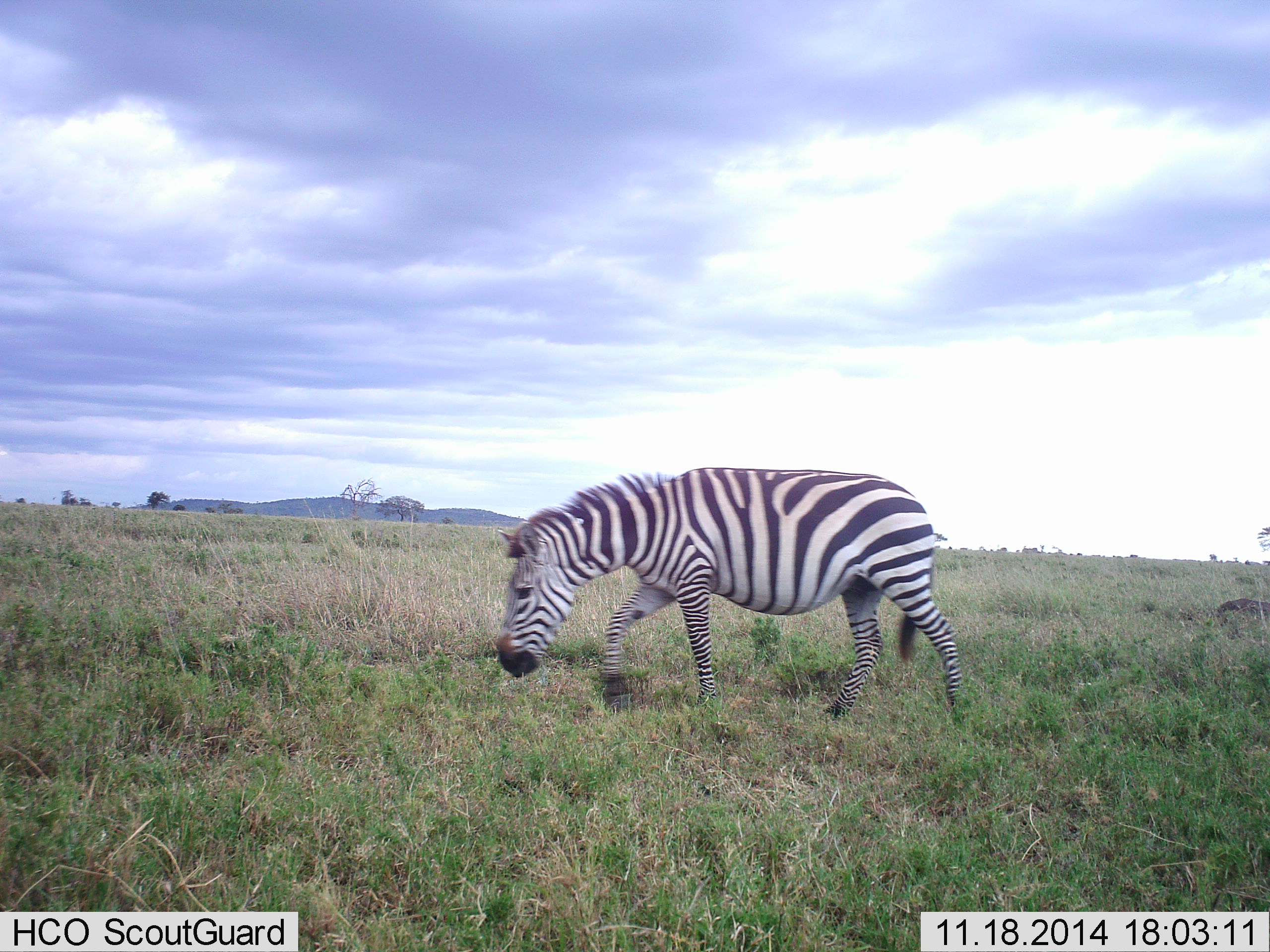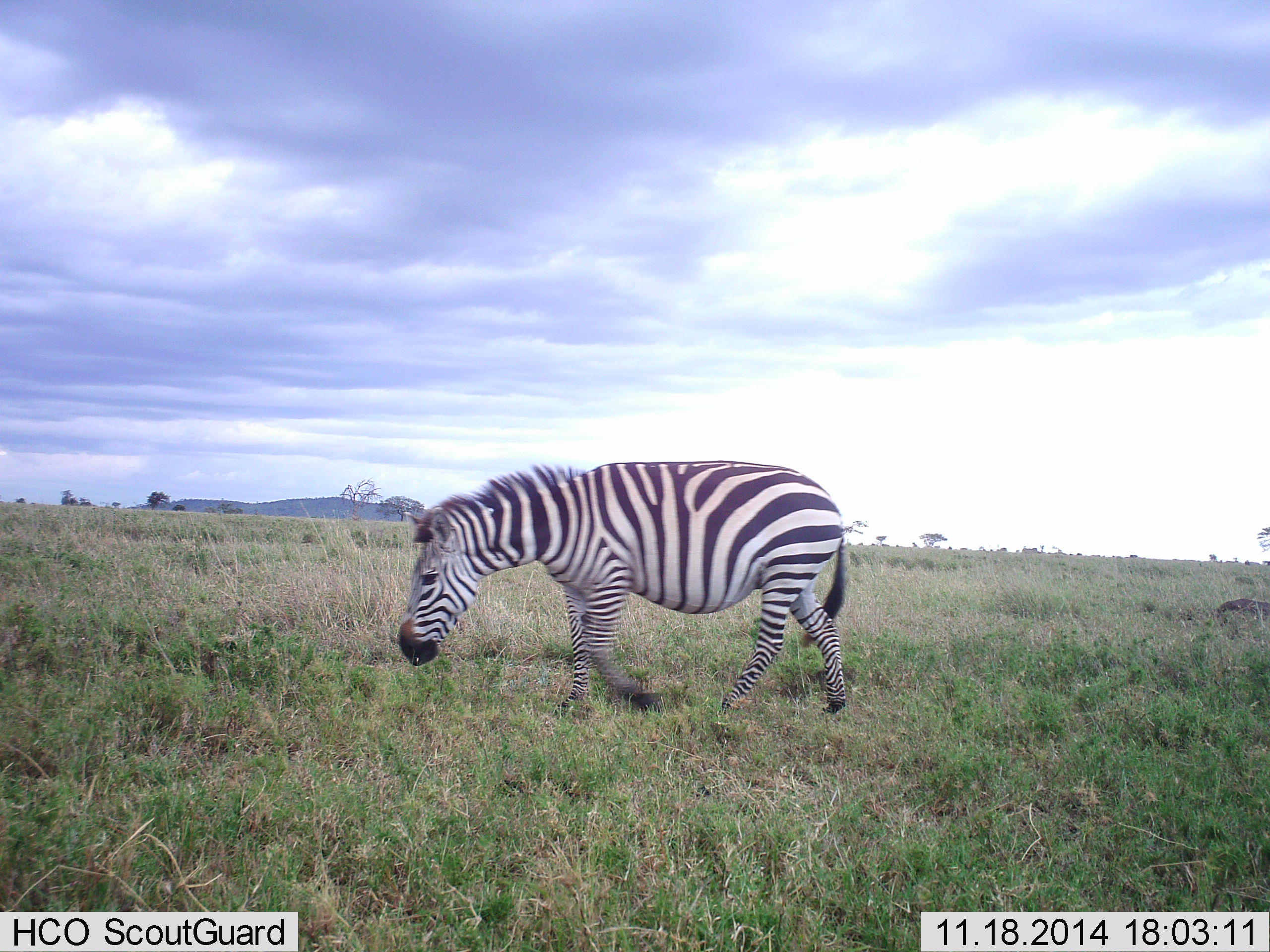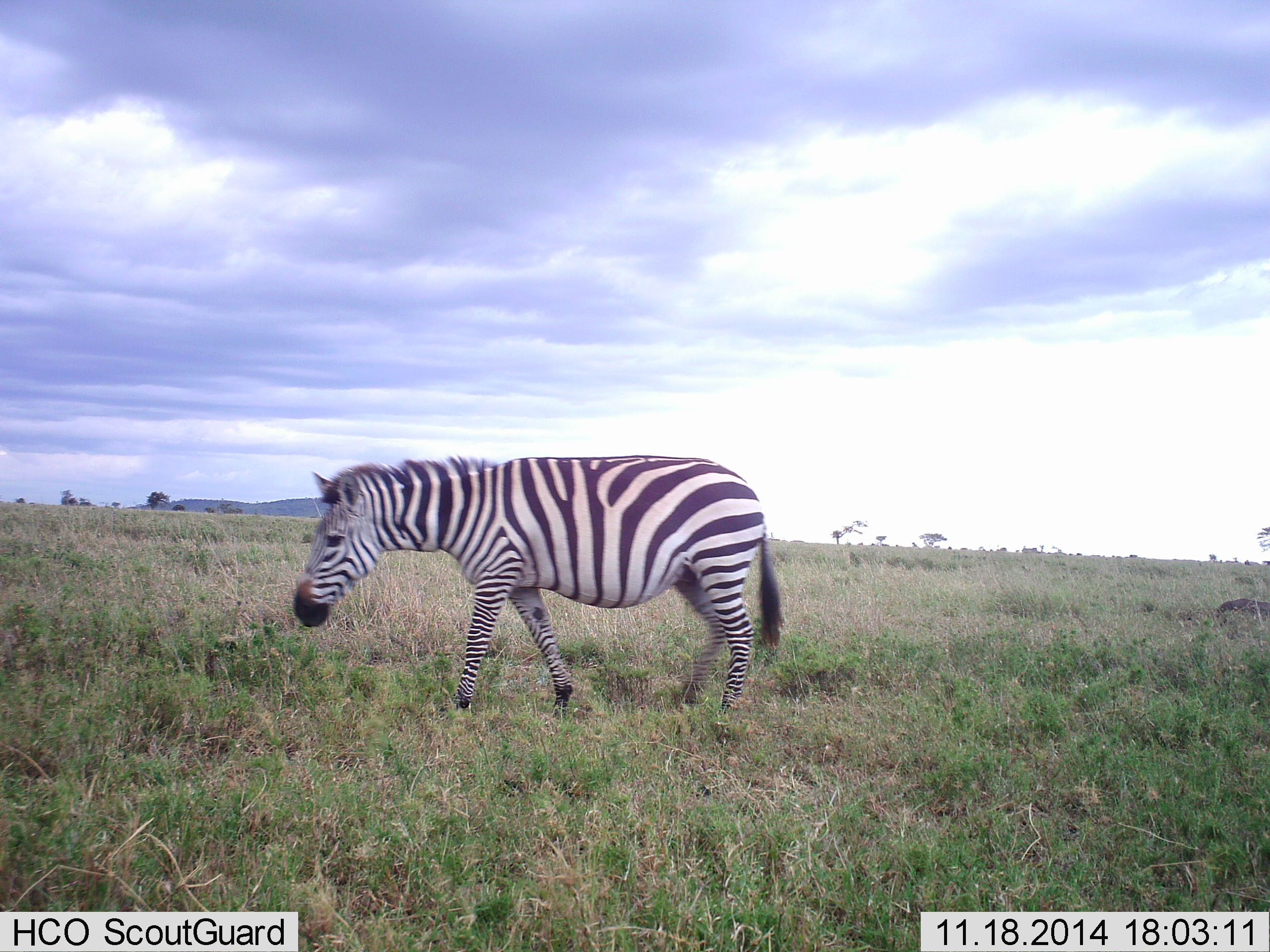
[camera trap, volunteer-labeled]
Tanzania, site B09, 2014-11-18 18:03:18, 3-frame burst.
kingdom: Animalia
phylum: Chordata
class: Mammalia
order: Perissodactyla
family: Equidae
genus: Equus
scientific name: Equus quagga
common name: plains zebra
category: zebra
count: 1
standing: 0%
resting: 0%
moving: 100%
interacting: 0%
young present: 0%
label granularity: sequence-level